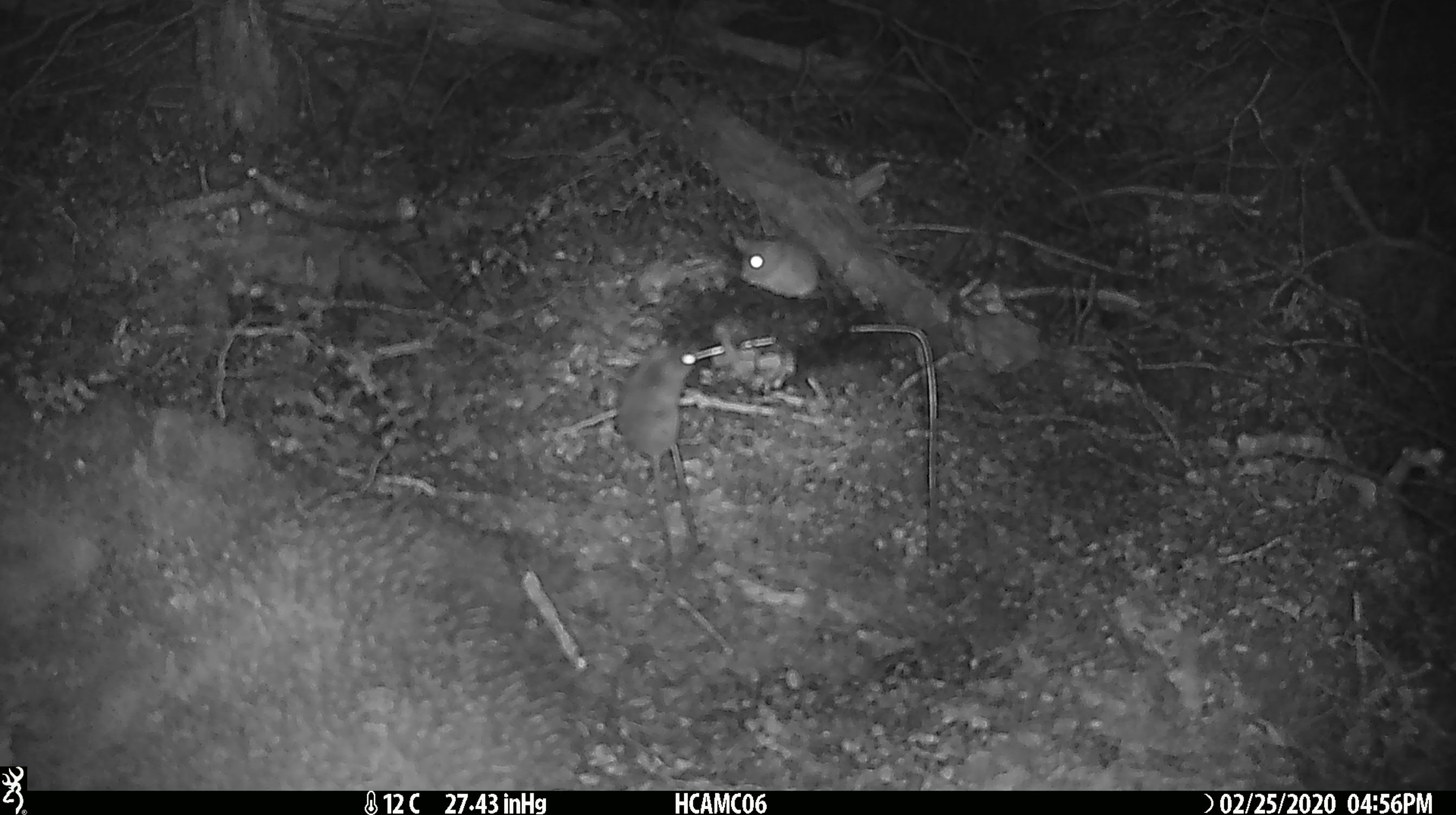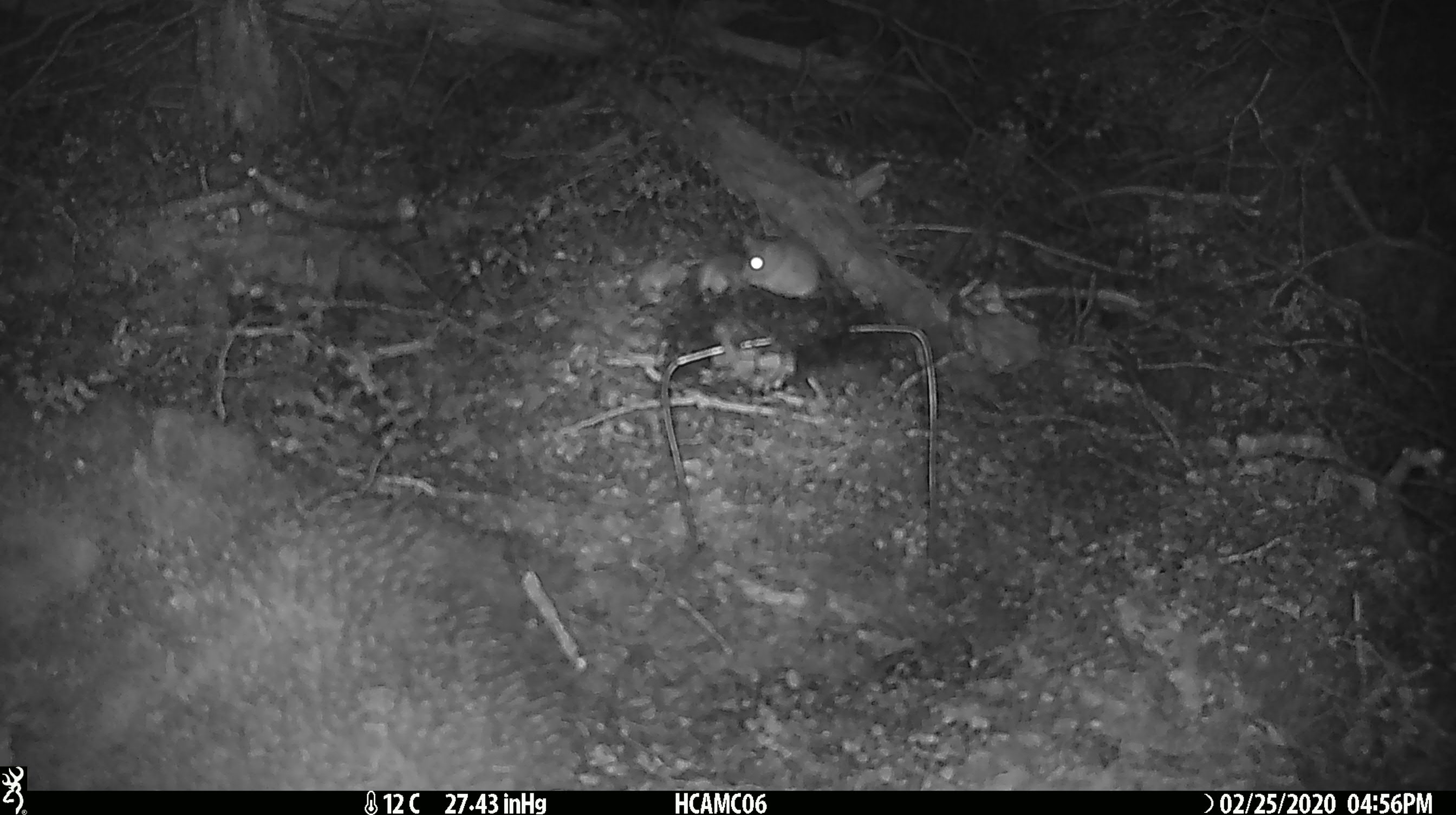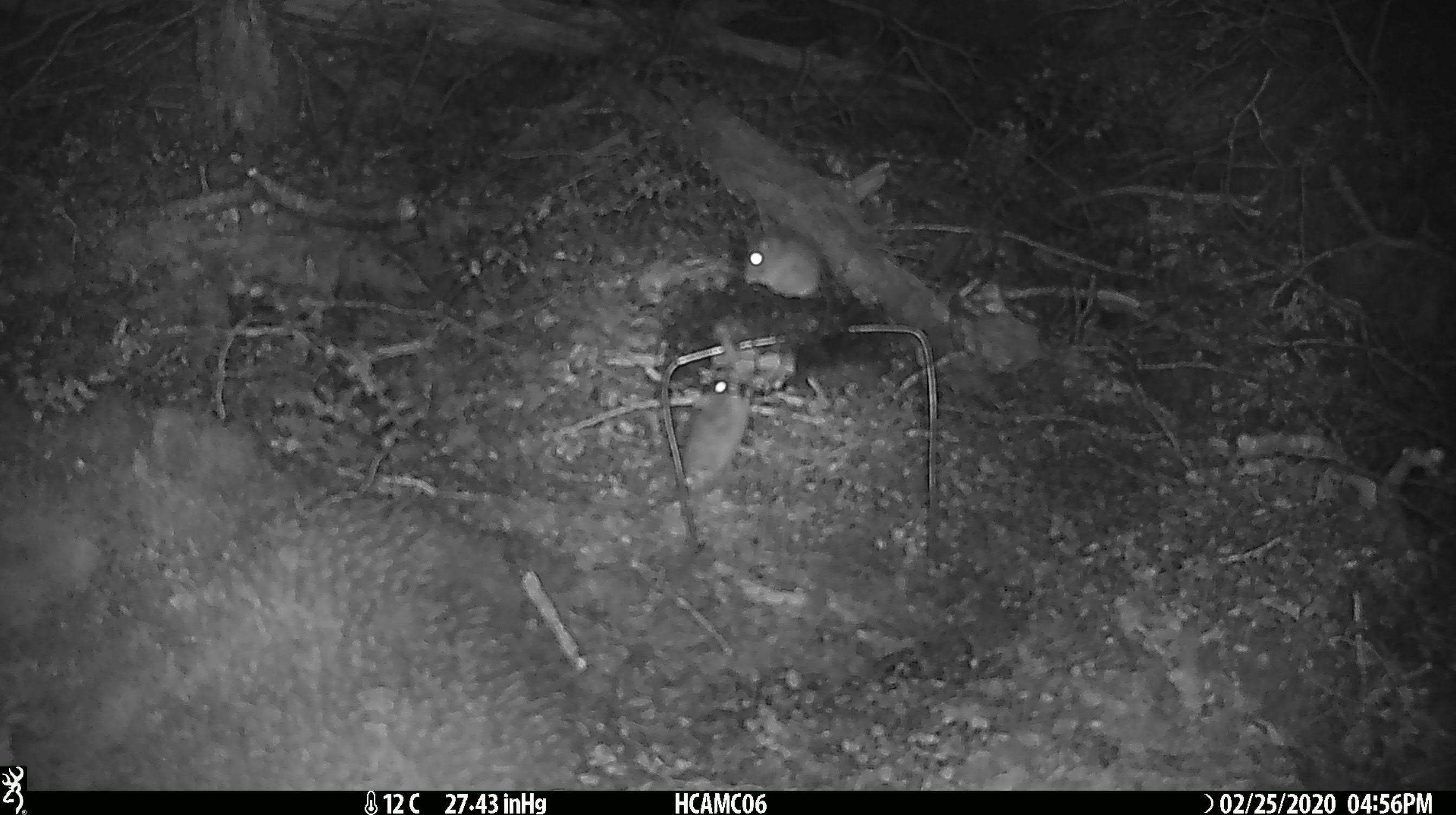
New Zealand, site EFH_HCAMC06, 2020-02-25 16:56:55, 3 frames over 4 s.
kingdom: Animalia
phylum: Chordata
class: Mammalia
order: Rodentia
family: Muridae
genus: Mus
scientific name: Mus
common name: mouse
Mouse (Mus).